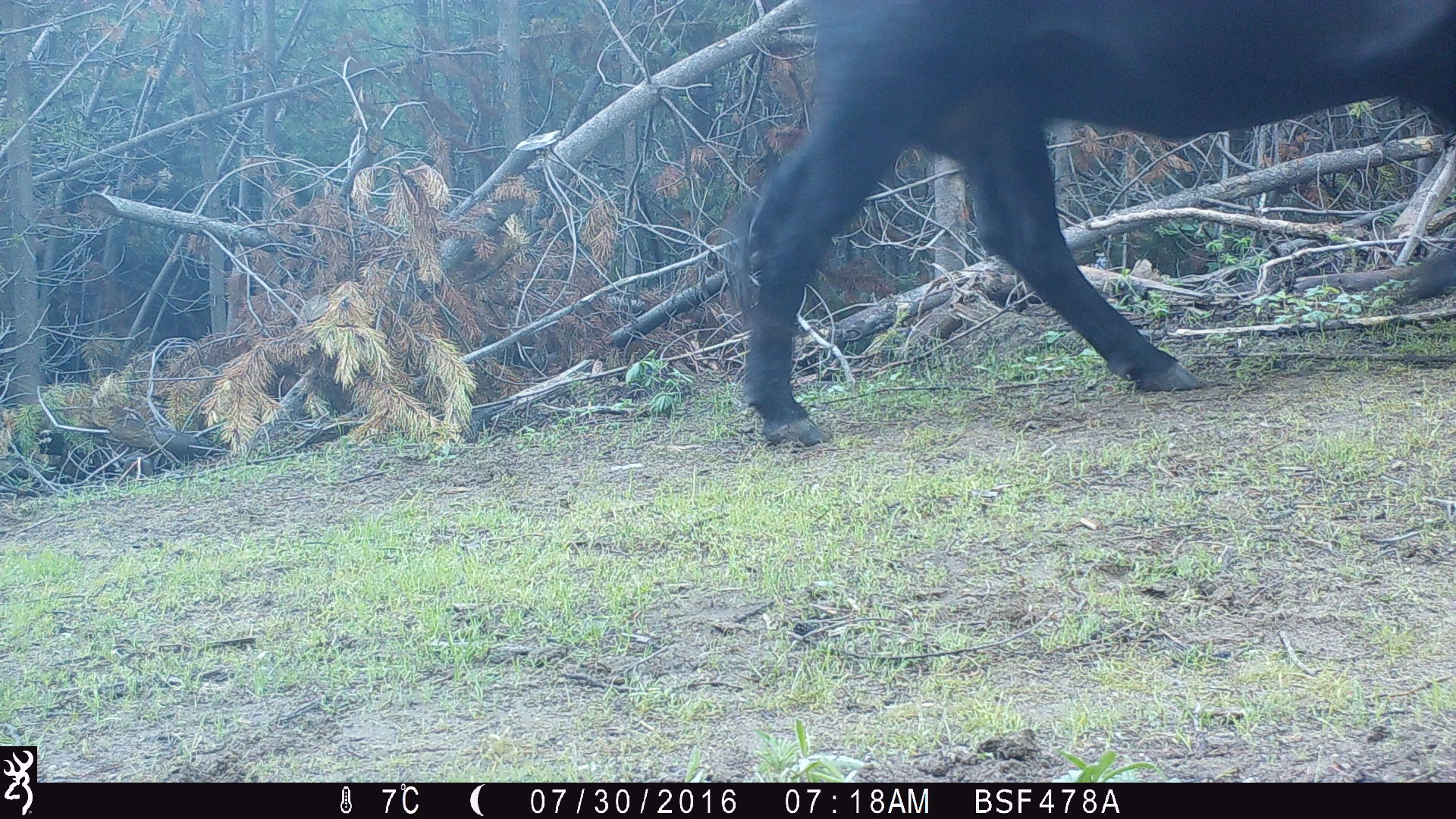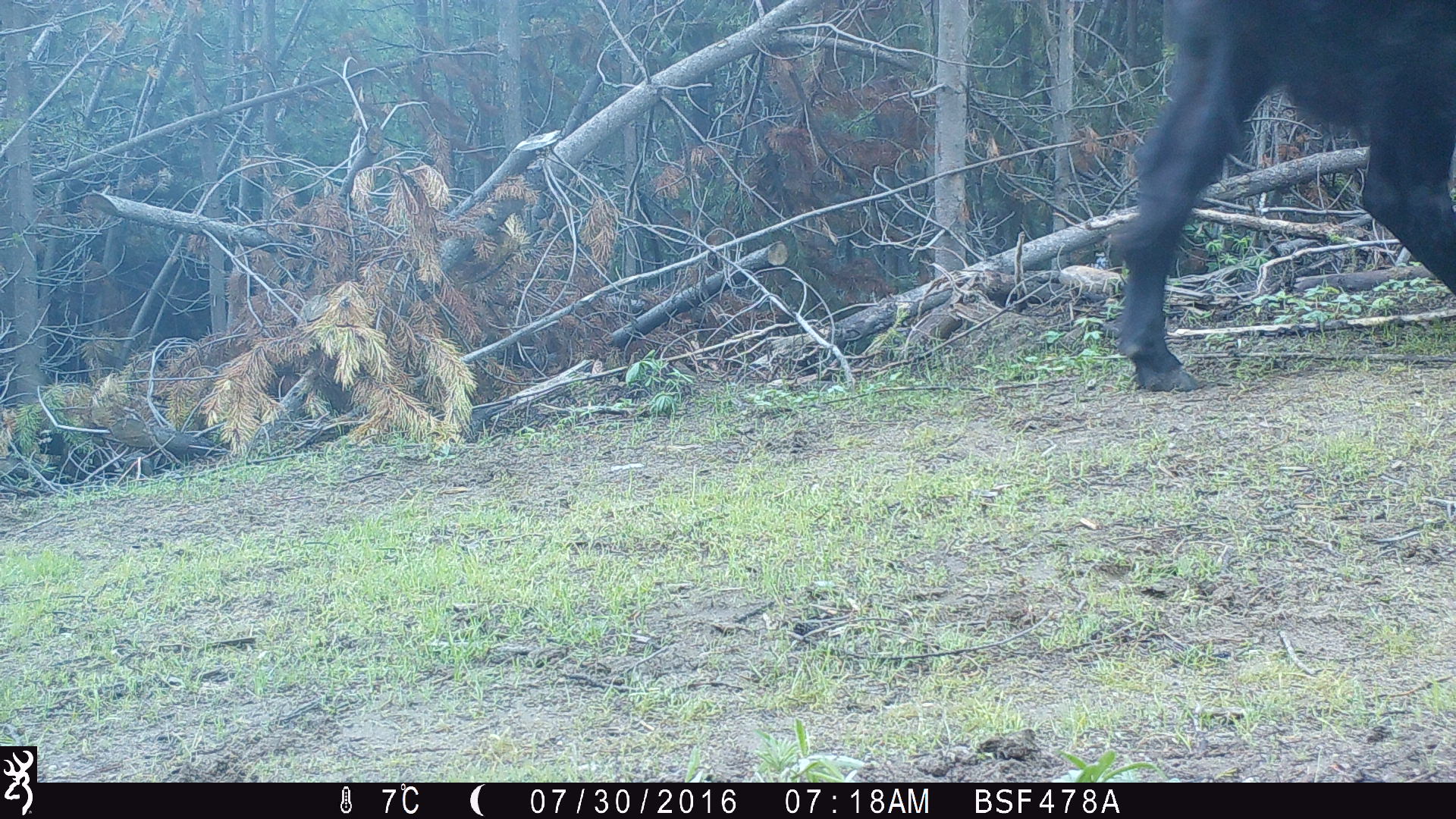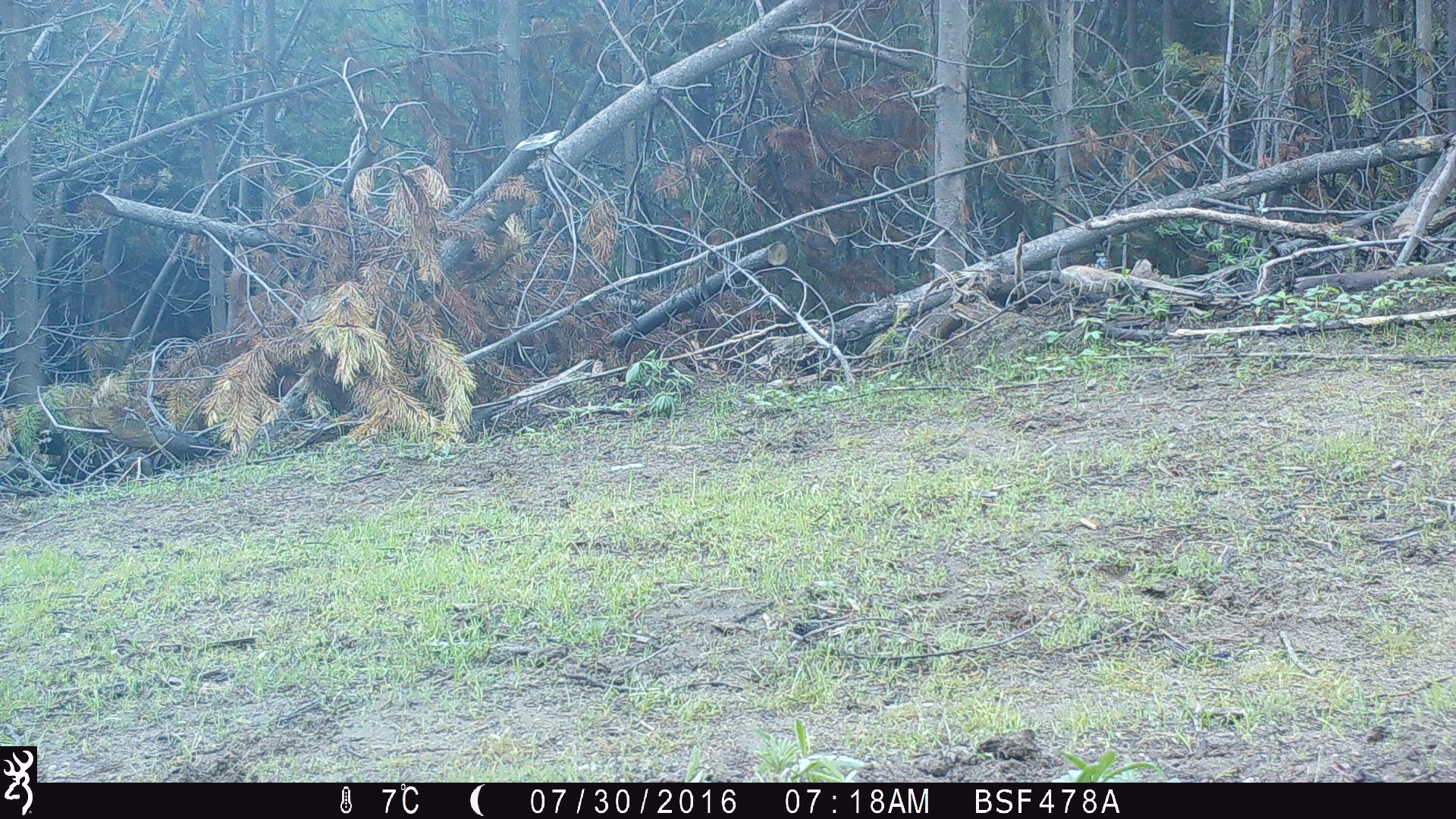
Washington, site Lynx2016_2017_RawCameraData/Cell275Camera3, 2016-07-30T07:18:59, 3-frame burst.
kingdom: Animalia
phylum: Chordata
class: Mammalia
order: Artiodactyla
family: Bovidae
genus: Bos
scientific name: Bos taurus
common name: domestic cattle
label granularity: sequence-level